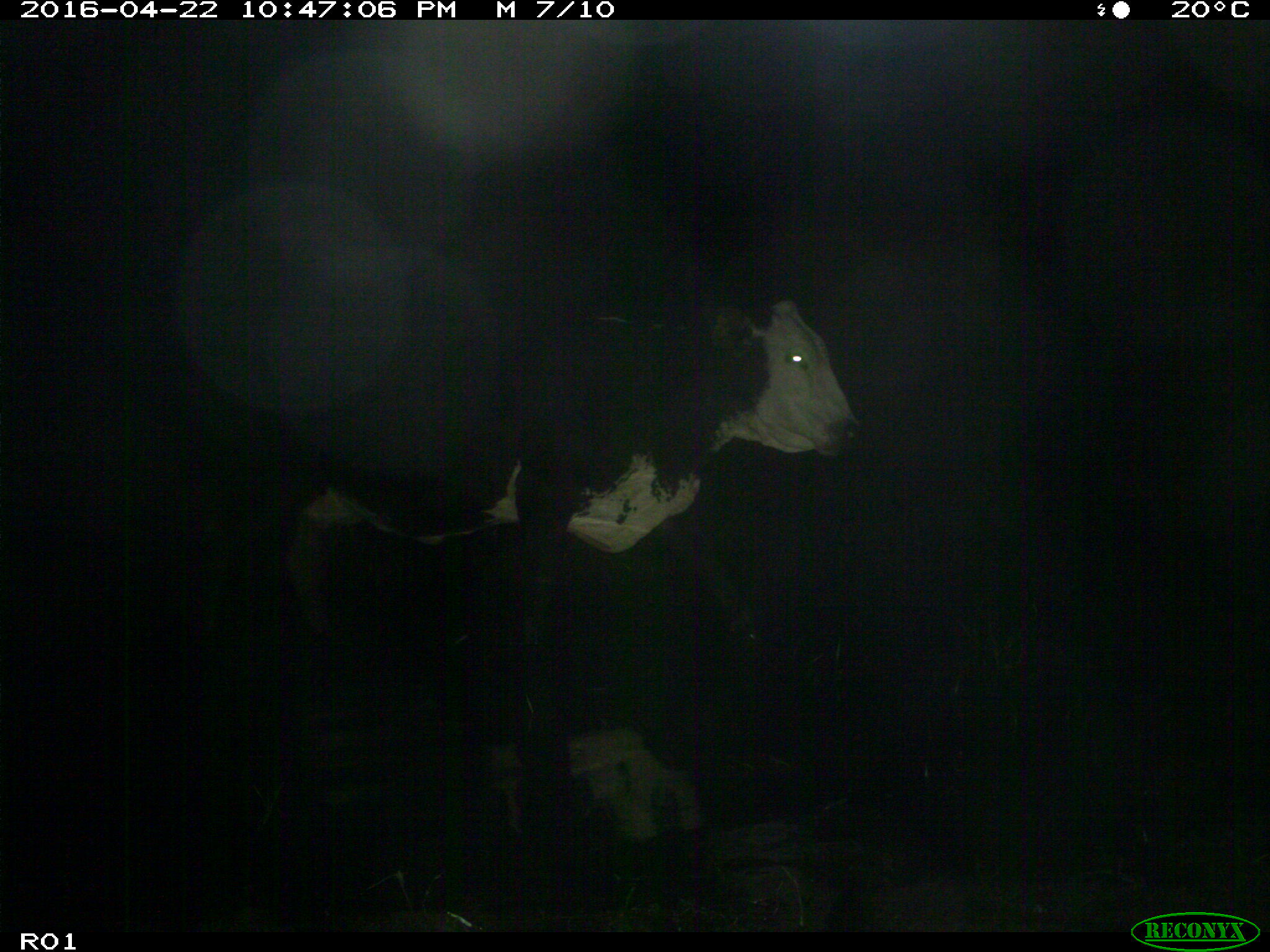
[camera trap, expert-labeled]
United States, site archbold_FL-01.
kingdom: Animalia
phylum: Chordata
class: Mammalia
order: Artiodactyla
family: Bovidae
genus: Bos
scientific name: Bos taurus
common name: domestic cow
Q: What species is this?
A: Bos taurus (domestic cow).